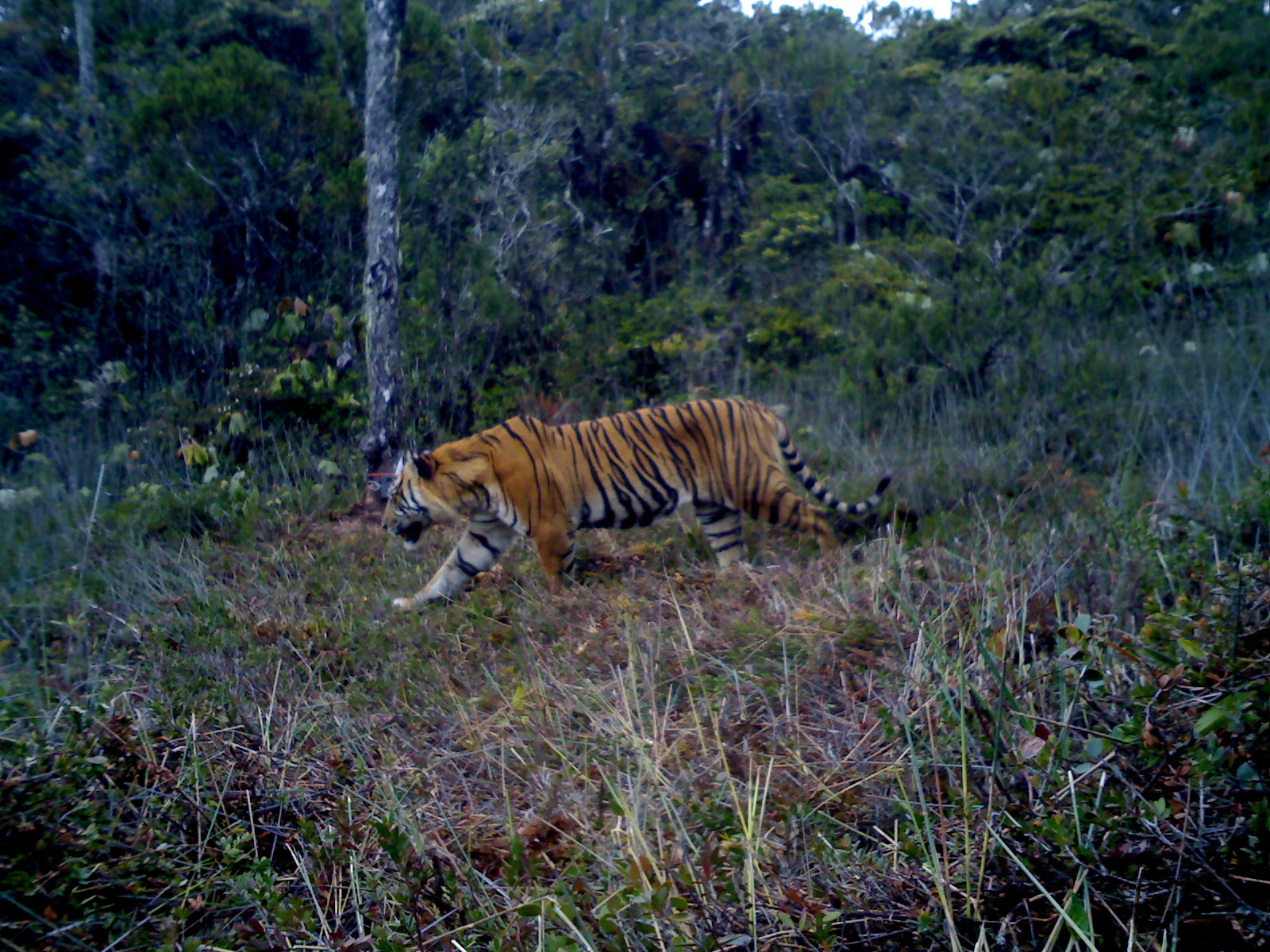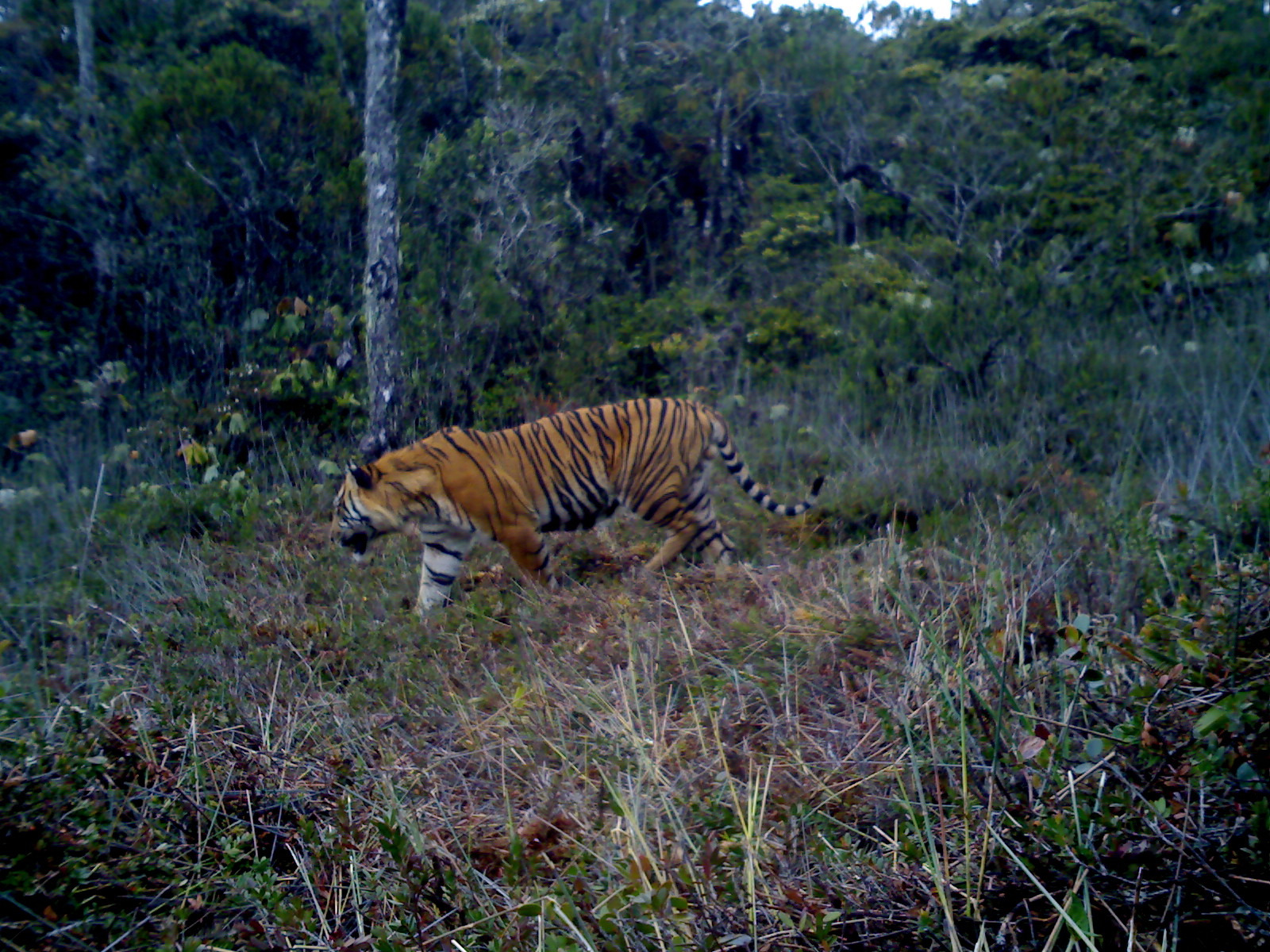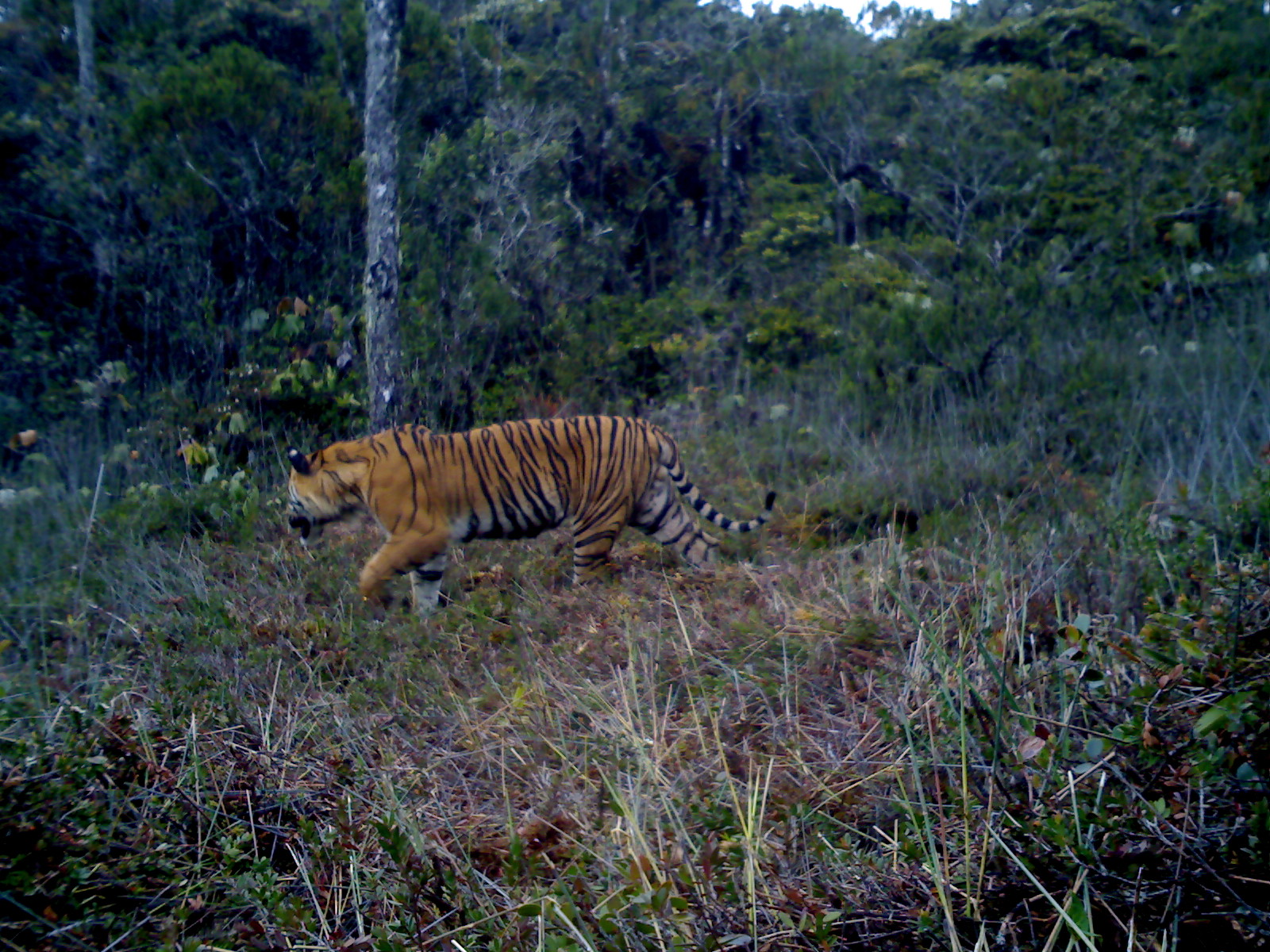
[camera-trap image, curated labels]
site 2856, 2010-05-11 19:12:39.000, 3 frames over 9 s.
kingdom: Animalia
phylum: Chordata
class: Mammalia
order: Carnivora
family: Felidae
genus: Panthera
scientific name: Panthera tigris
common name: tiger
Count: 1.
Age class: adult.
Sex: male.